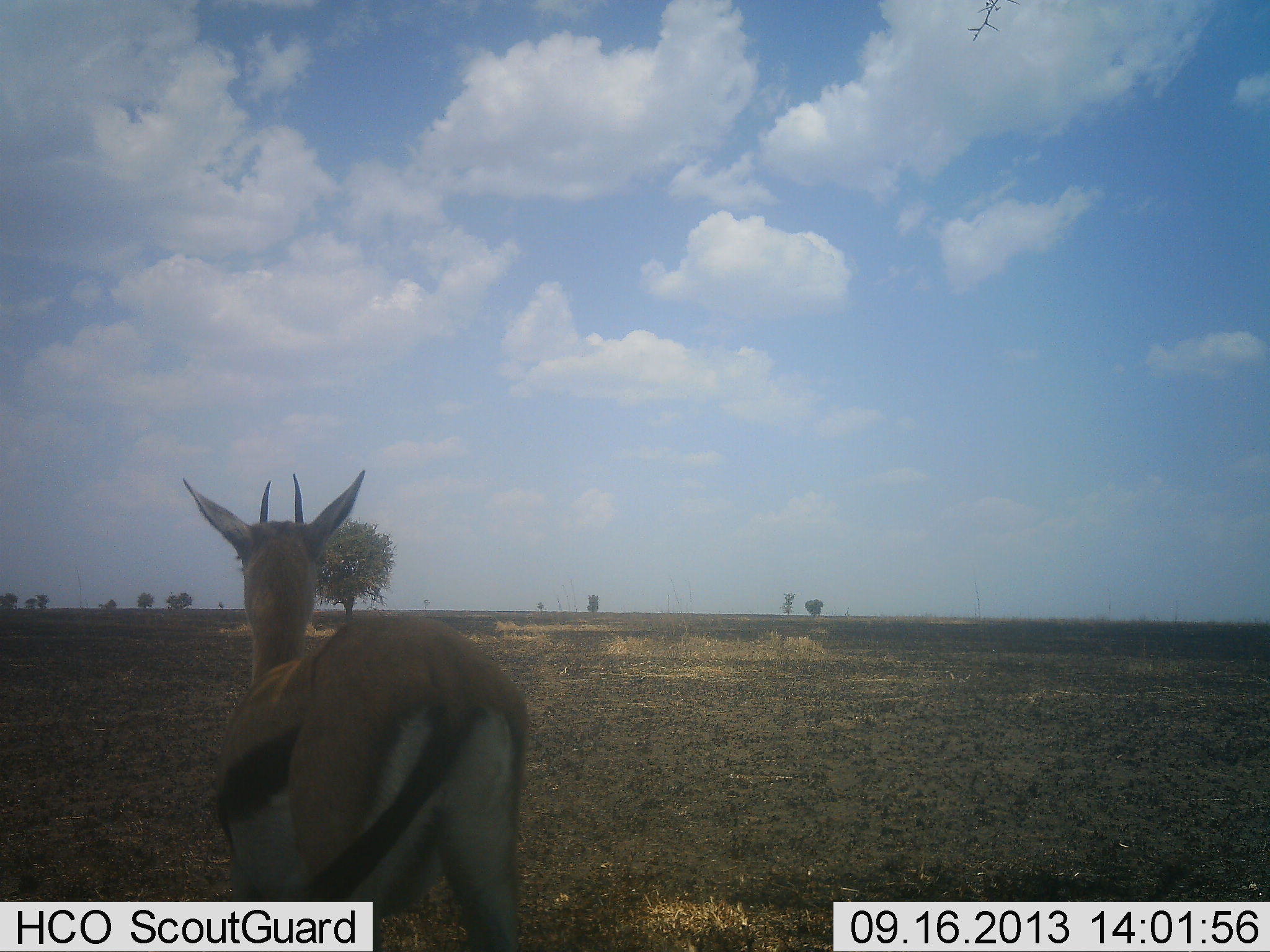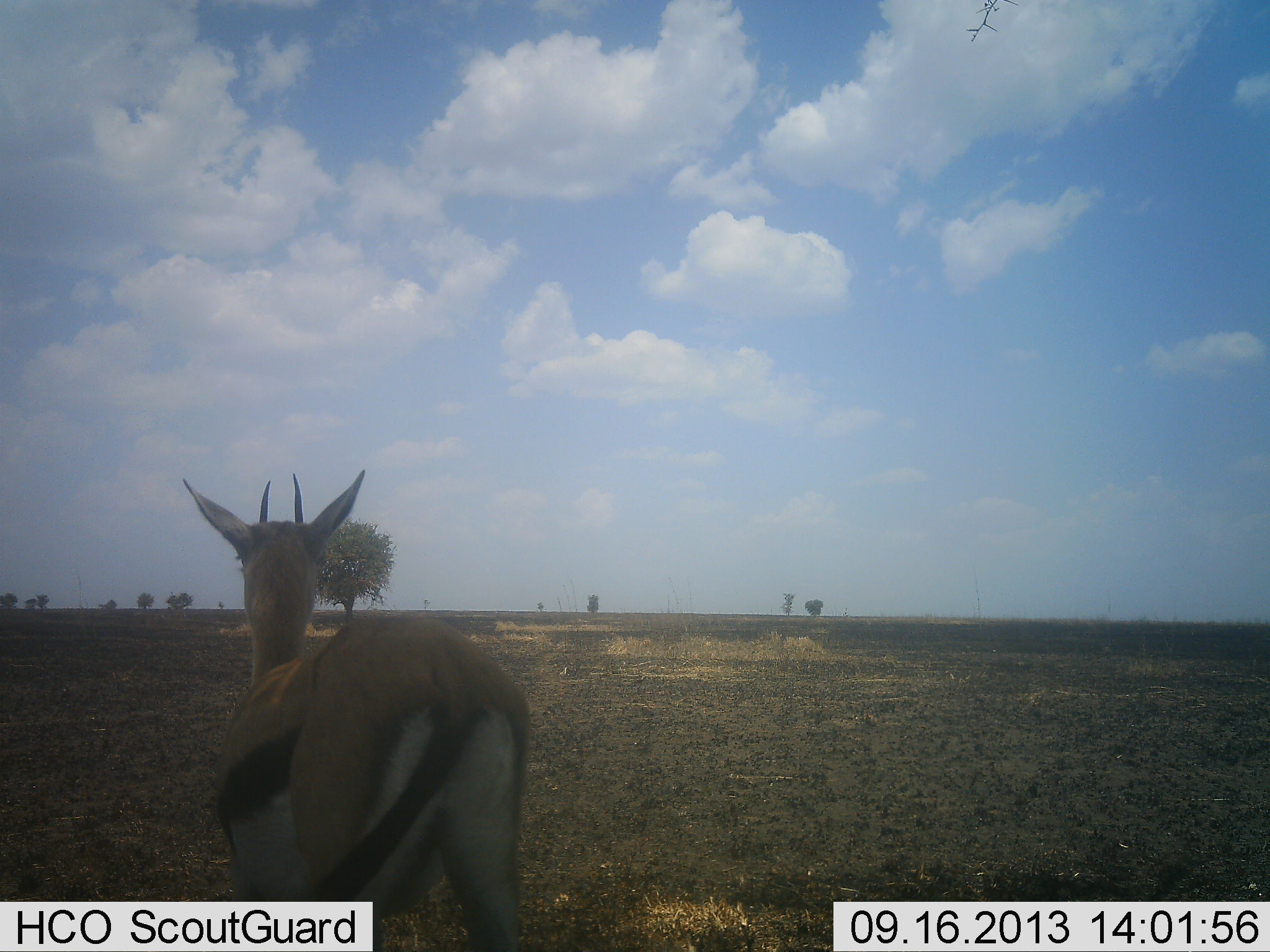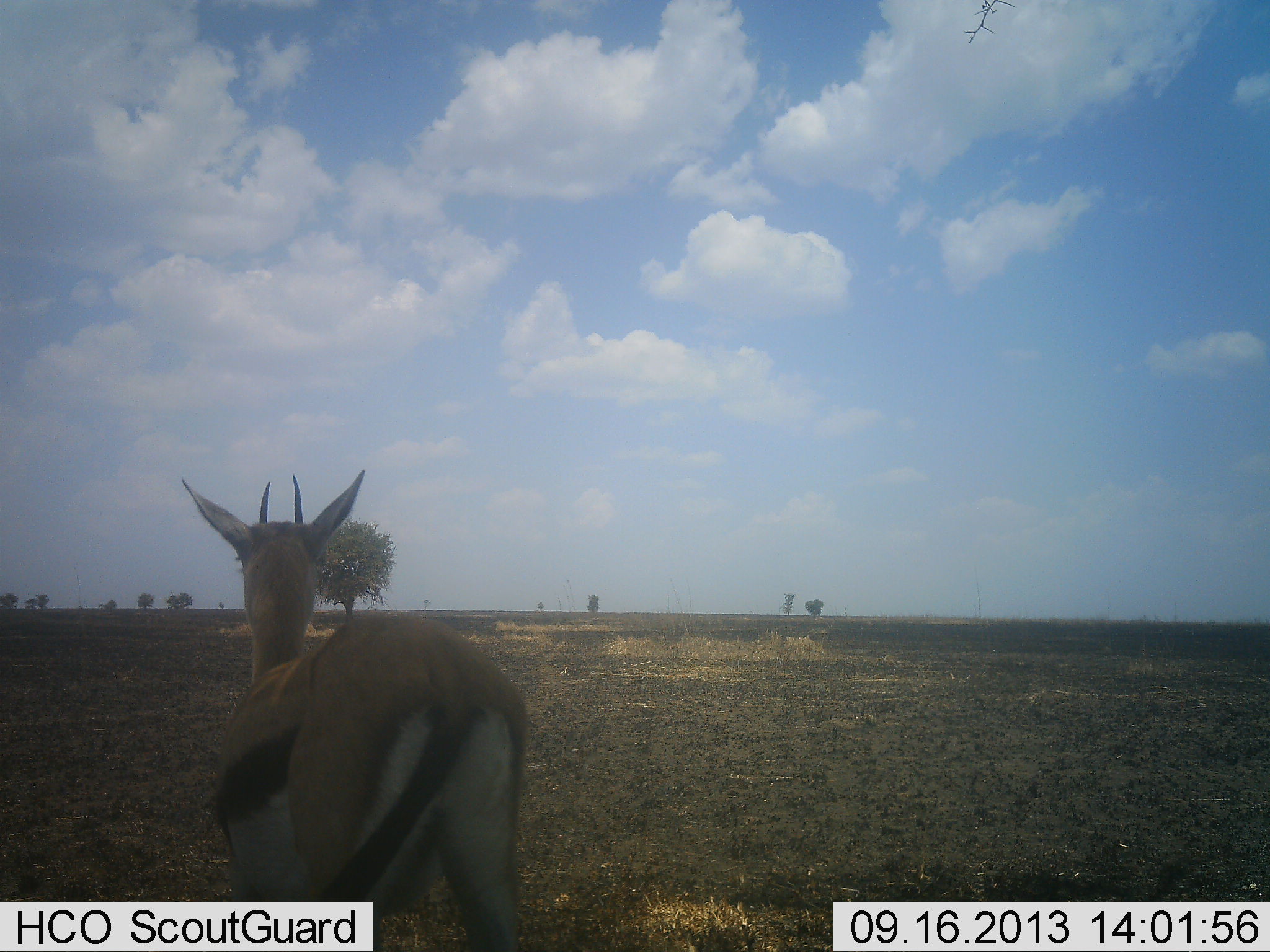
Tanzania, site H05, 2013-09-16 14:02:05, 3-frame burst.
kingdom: Animalia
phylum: Chordata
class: Mammalia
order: Artiodactyla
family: Bovidae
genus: Eudorcas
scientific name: Eudorcas thomsonii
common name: thomson's gazelle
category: gazellethomsons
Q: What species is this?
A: Gazellethomsons (thomson's gazelle) (Eudorcas thomsonii).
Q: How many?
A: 1.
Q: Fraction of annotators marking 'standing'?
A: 100%.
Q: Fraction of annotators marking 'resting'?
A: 0%.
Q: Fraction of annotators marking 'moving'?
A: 0%.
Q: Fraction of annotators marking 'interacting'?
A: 0%.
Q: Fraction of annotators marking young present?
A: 8%.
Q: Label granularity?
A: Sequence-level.